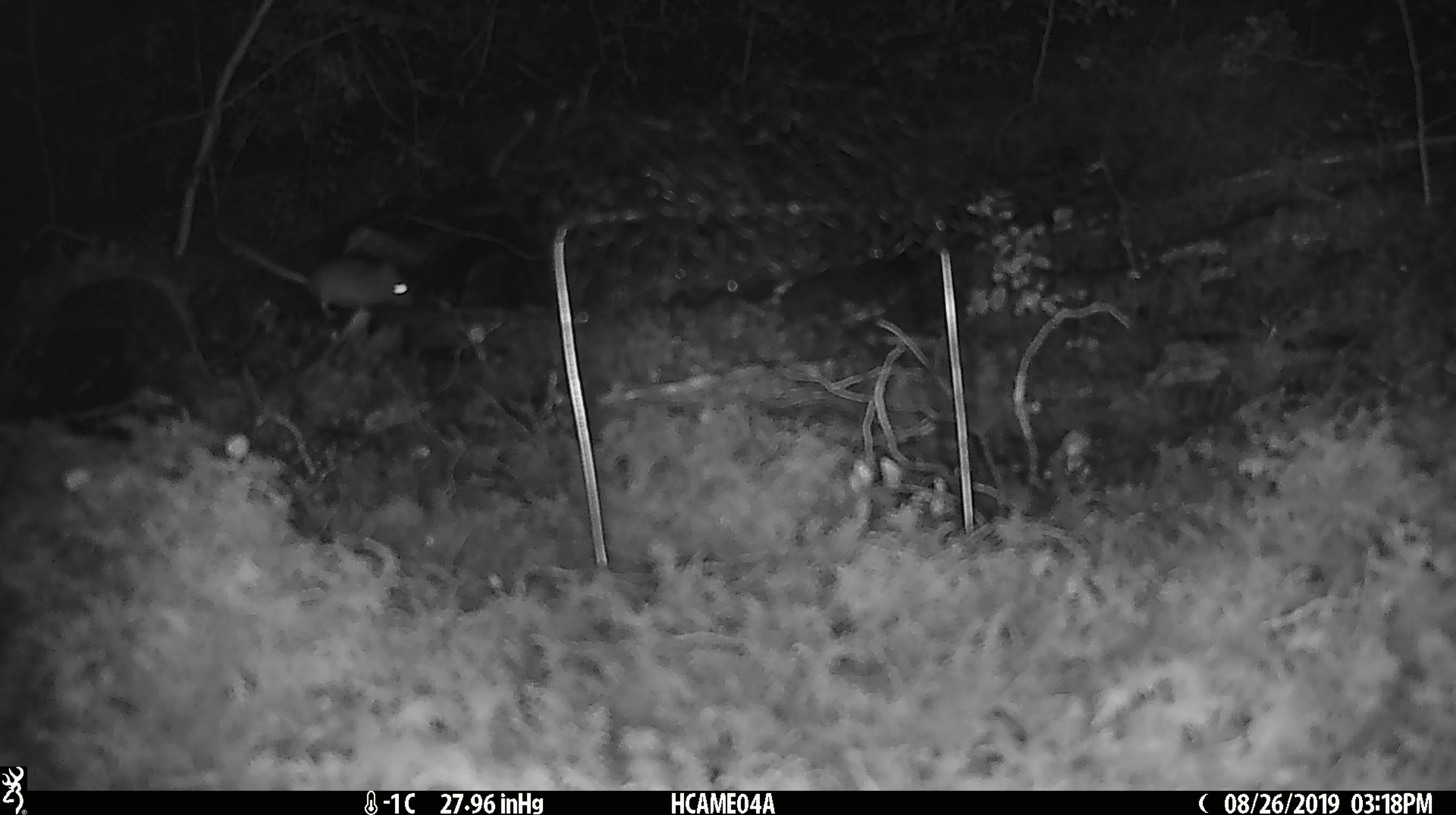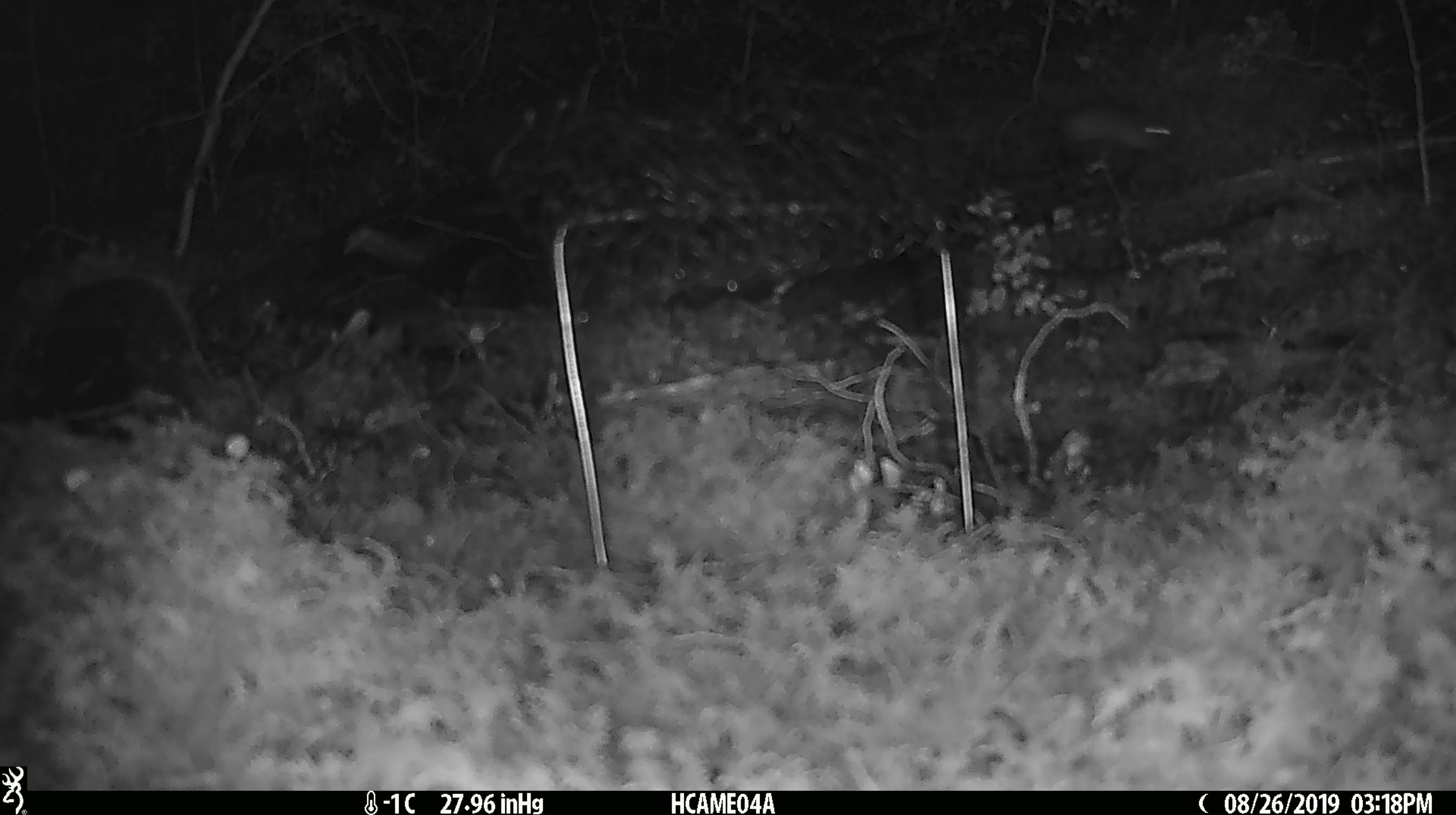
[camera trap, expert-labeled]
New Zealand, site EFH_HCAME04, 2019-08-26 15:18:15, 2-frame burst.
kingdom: Animalia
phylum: Chordata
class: Mammalia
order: Rodentia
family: Muridae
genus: Mus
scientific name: Mus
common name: mouse